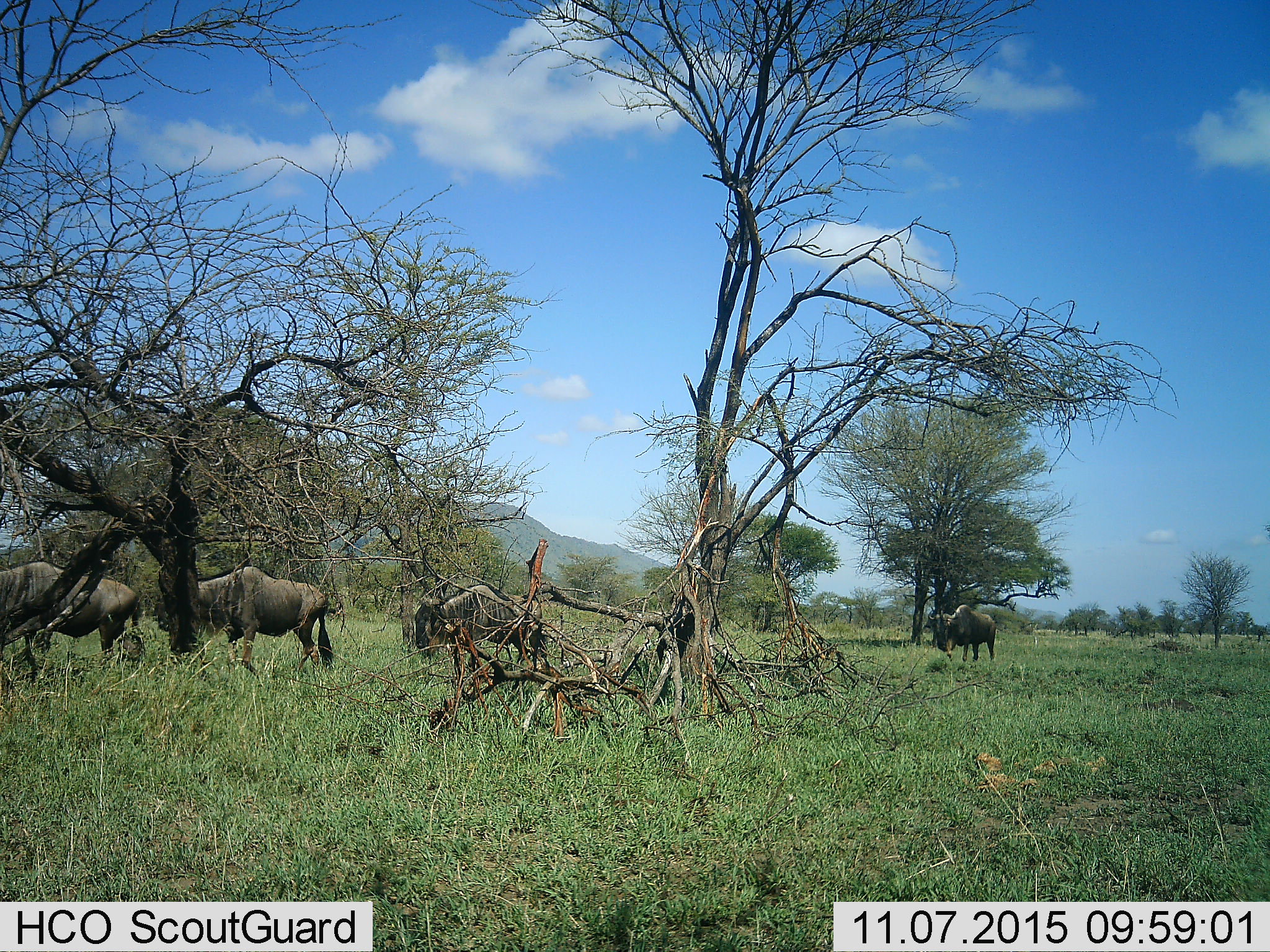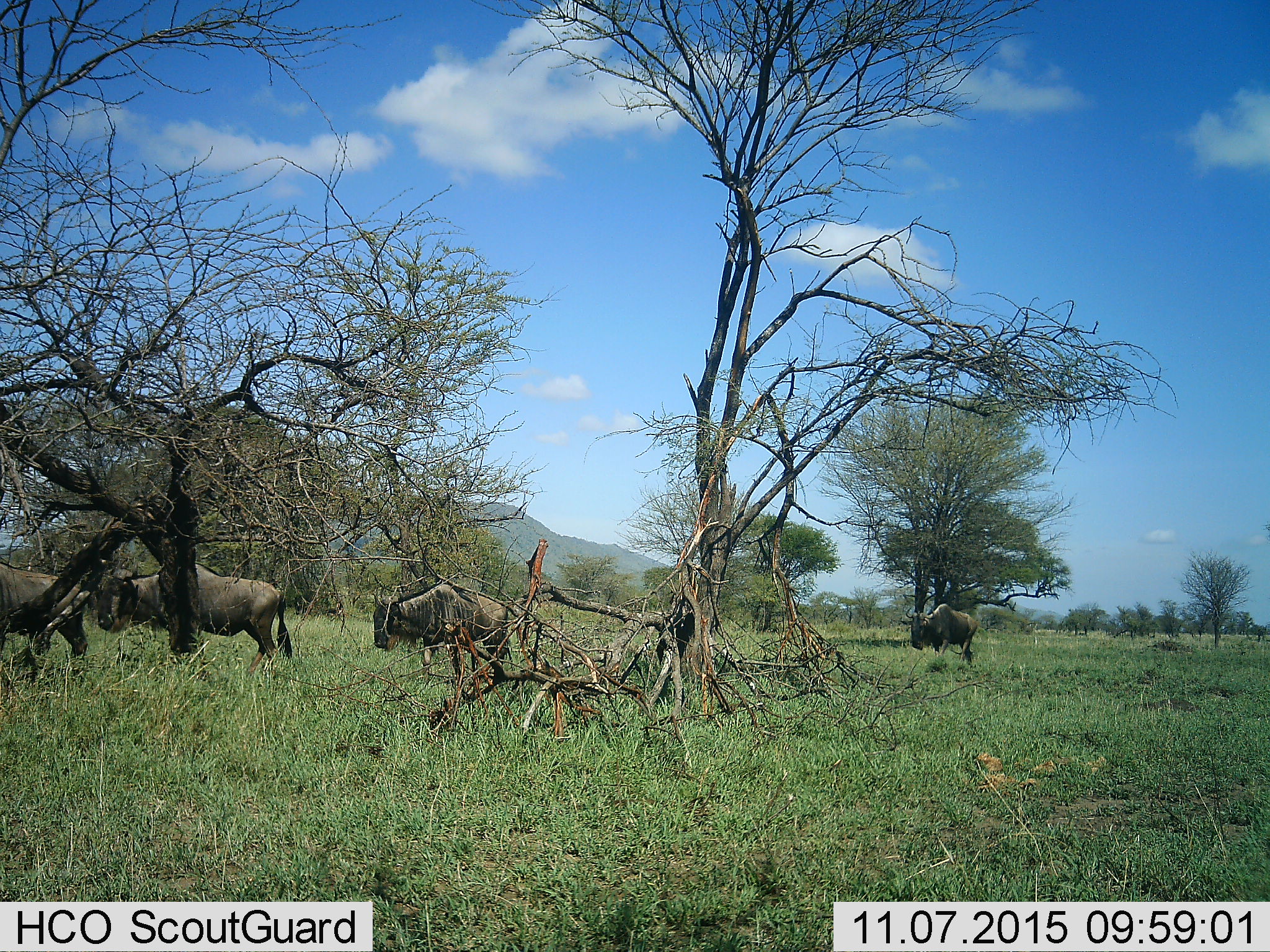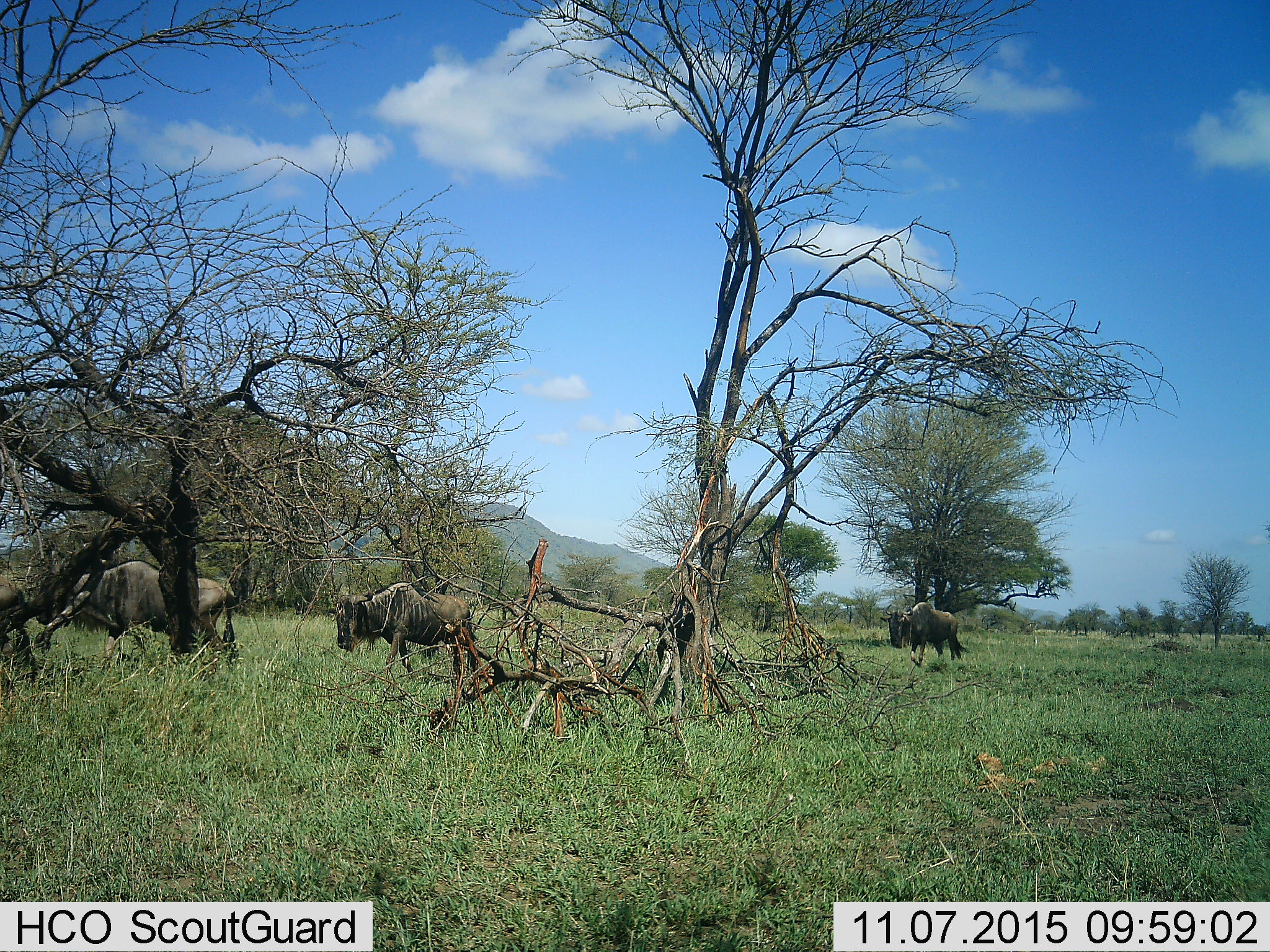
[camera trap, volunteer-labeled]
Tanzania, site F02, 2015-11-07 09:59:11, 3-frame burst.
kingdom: Animalia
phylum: Chordata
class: Mammalia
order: Artiodactyla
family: Bovidae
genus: Connochaetes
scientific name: Connochaetes taurinus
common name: blue wildebeest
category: wildebeest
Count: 4.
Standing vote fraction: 0%.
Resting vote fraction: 0%.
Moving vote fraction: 100%.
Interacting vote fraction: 0%.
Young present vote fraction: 0%.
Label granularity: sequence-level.